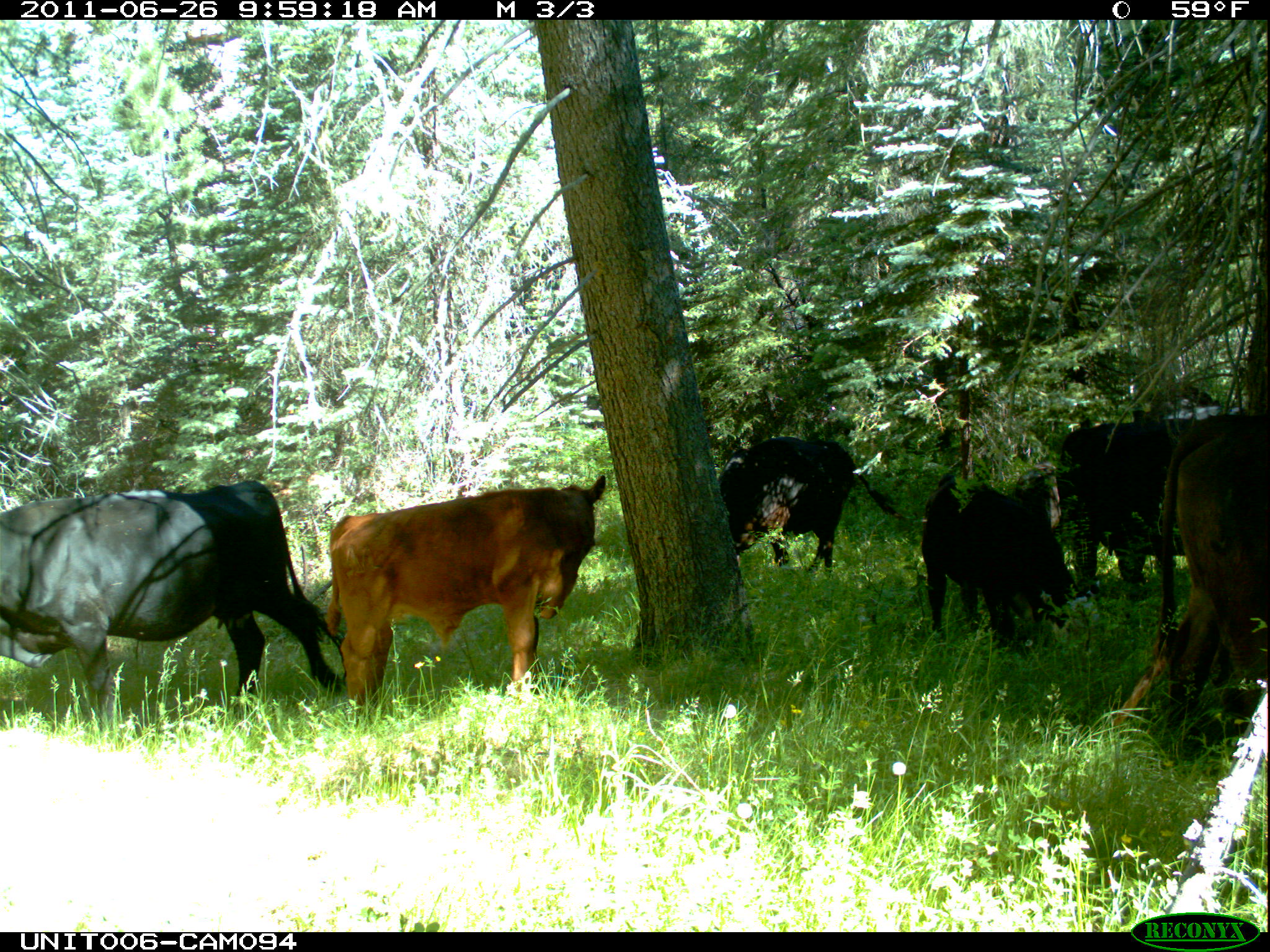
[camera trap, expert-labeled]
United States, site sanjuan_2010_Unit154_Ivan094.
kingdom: Animalia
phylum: Chordata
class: Mammalia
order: Artiodactyla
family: Bovidae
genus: Bos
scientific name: Bos taurus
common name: domestic cow